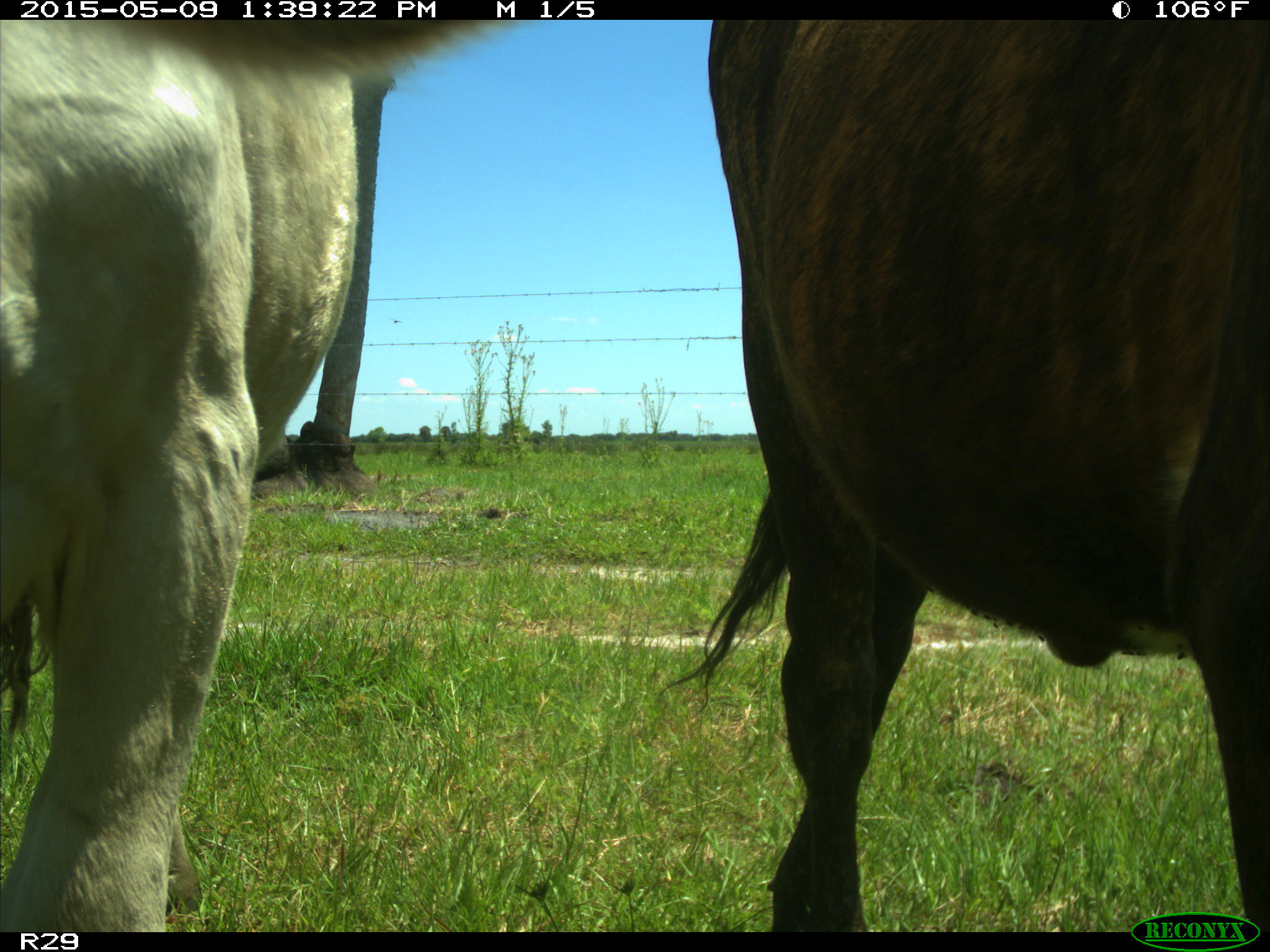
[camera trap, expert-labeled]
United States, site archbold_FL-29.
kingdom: Animalia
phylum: Chordata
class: Mammalia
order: Artiodactyla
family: Bovidae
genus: Bos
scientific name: Bos taurus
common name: domestic cow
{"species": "Bos taurus (domestic cow)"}